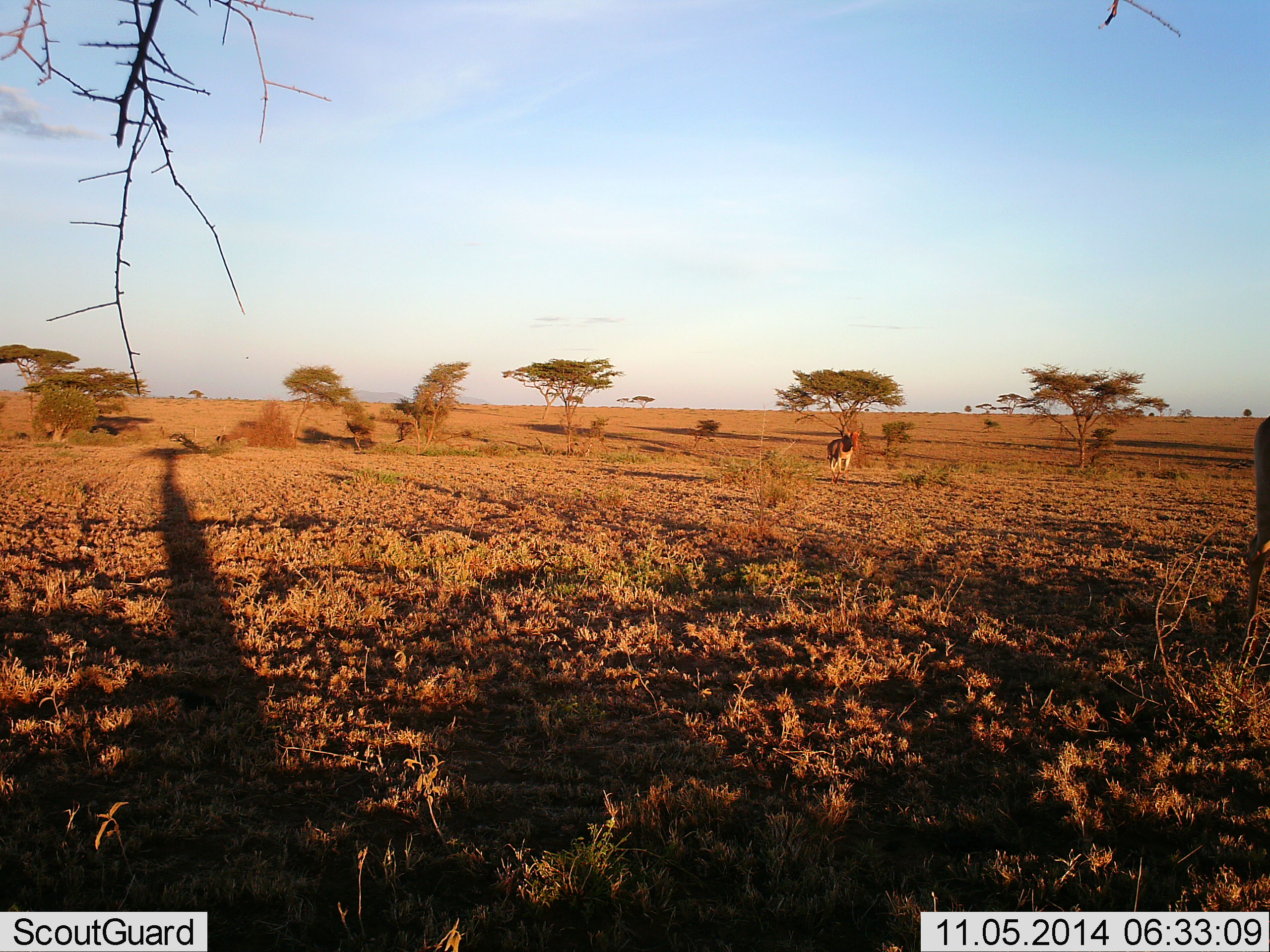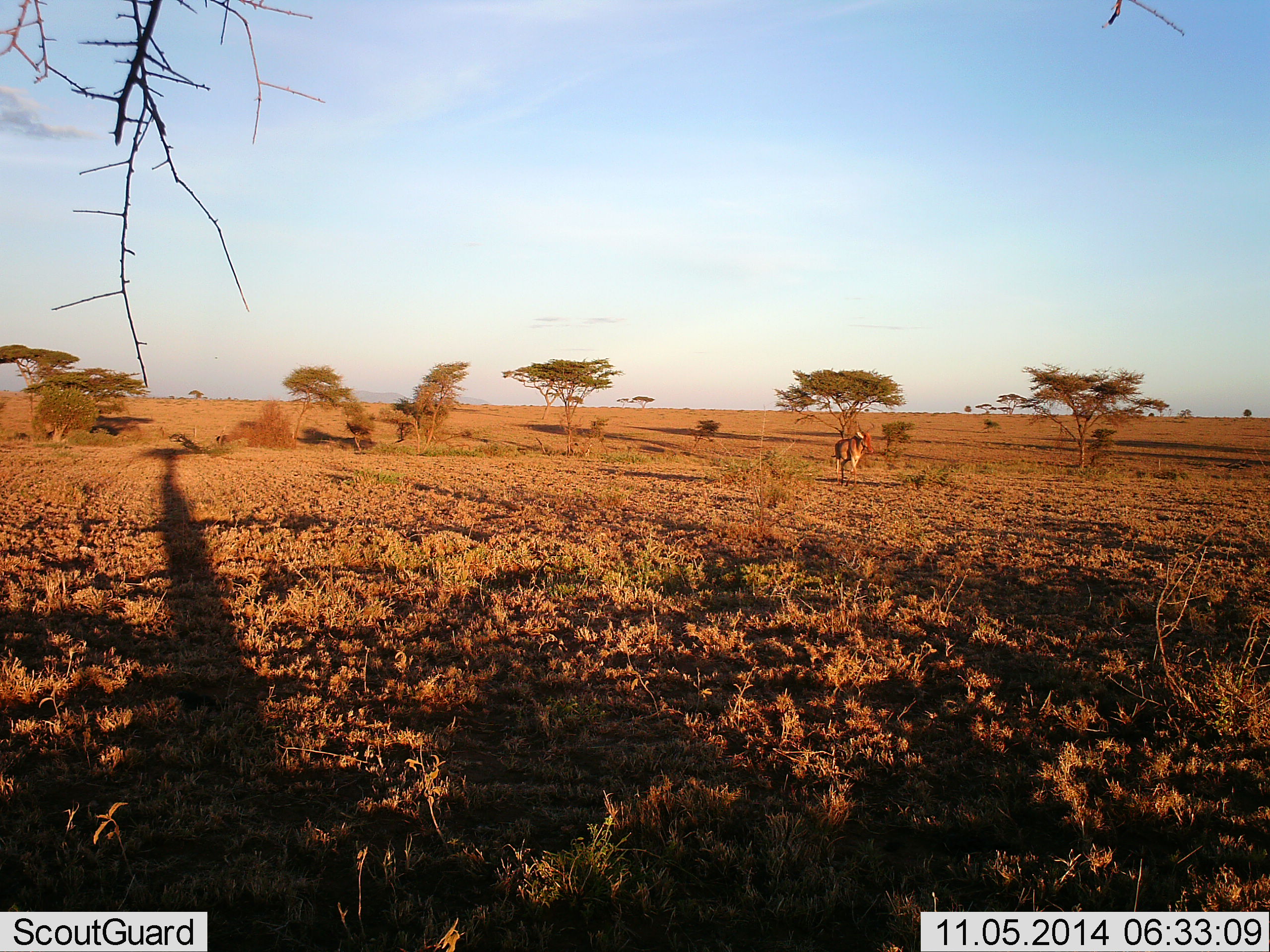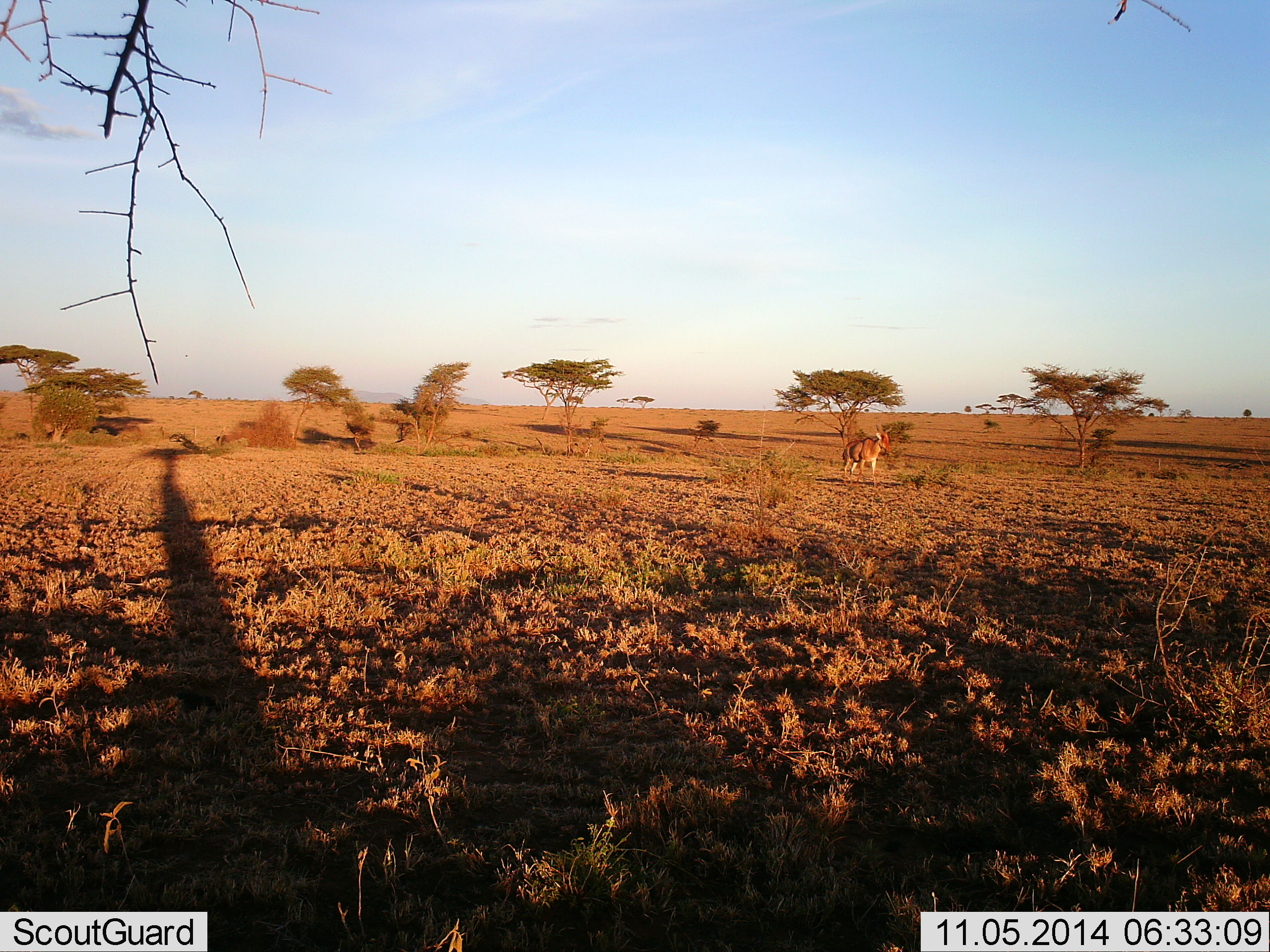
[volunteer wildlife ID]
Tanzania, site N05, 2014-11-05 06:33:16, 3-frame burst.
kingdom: Animalia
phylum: Chordata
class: Mammalia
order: Artiodactyla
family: Bovidae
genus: Alcelaphus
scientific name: Alcelaphus buselaphus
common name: hartebeest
Hartebeest (Alcelaphus buselaphus), count 2. Behavior (volunteer vote fractions): standing 0%, resting 0%, moving 100%, interacting 0%. Young present (vote fraction): 0%. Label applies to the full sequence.